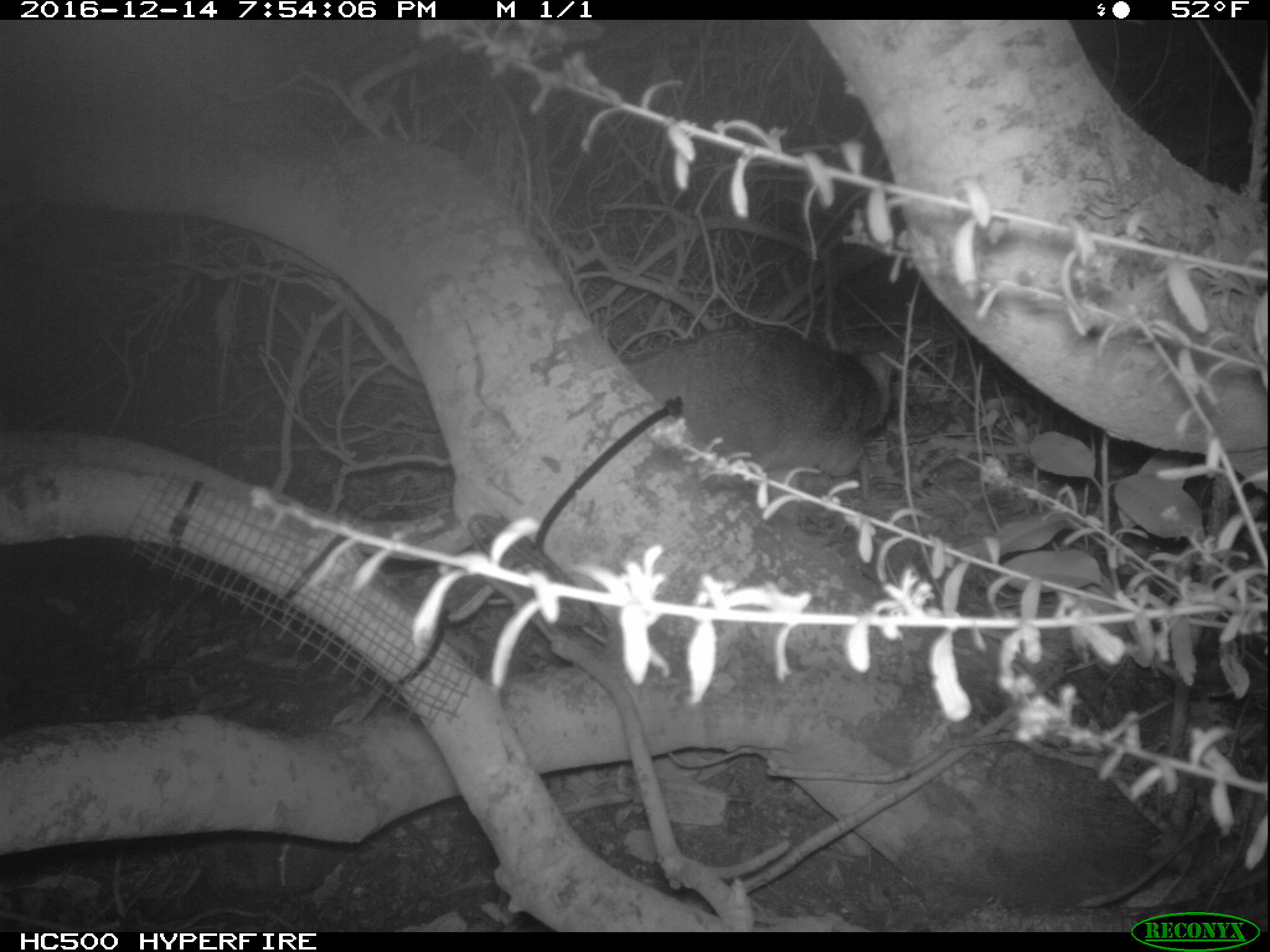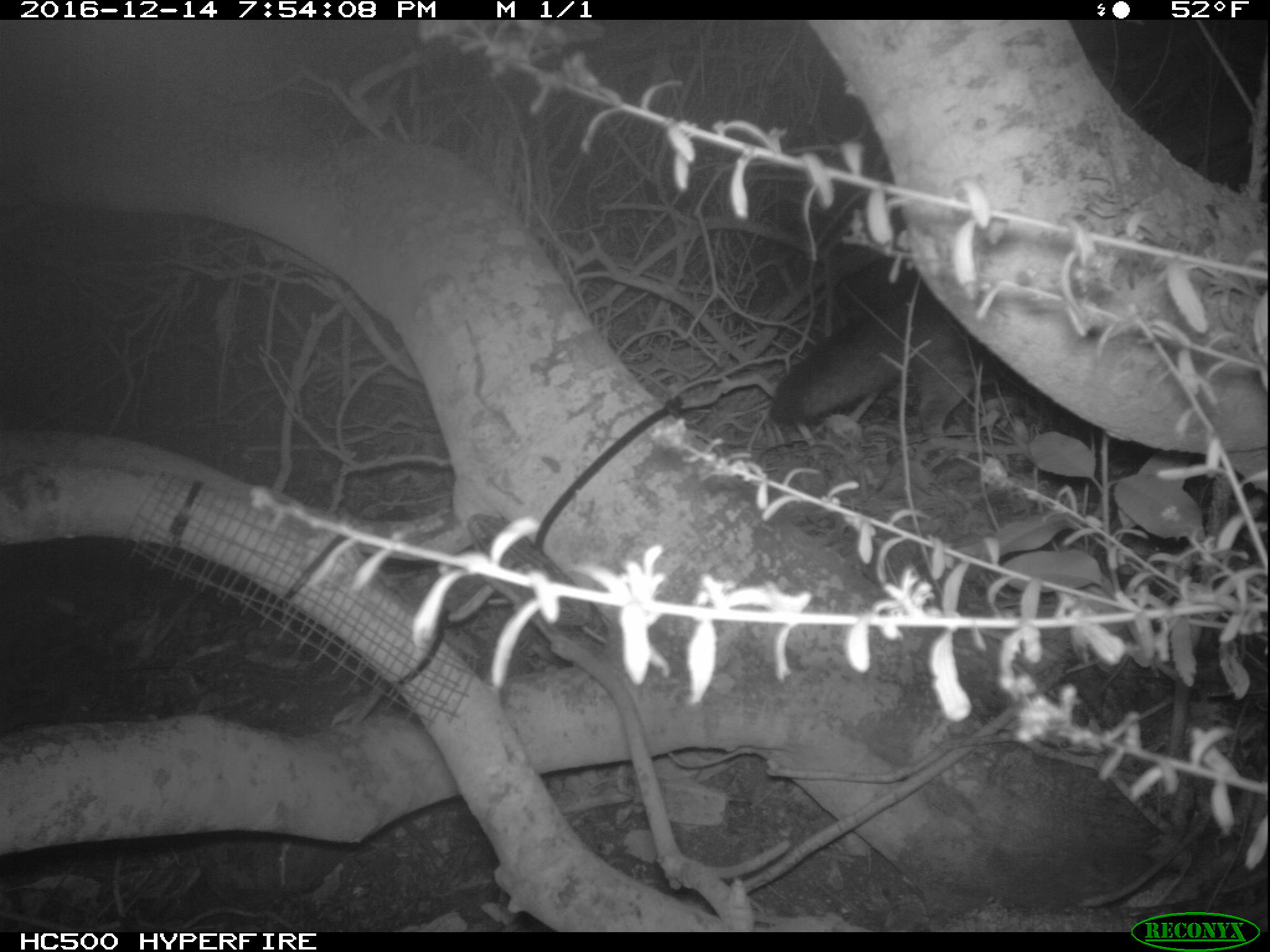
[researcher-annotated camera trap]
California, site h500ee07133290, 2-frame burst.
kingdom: Animalia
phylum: Chordata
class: Mammalia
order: Carnivora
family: Canidae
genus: Urocyon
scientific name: Urocyon littoralis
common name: island fox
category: fox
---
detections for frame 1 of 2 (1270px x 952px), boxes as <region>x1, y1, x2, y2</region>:
fox: <region>623, 325, 901, 524</region>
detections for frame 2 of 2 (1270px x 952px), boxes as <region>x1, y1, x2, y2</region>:
fox: <region>768, 288, 1004, 447</region>